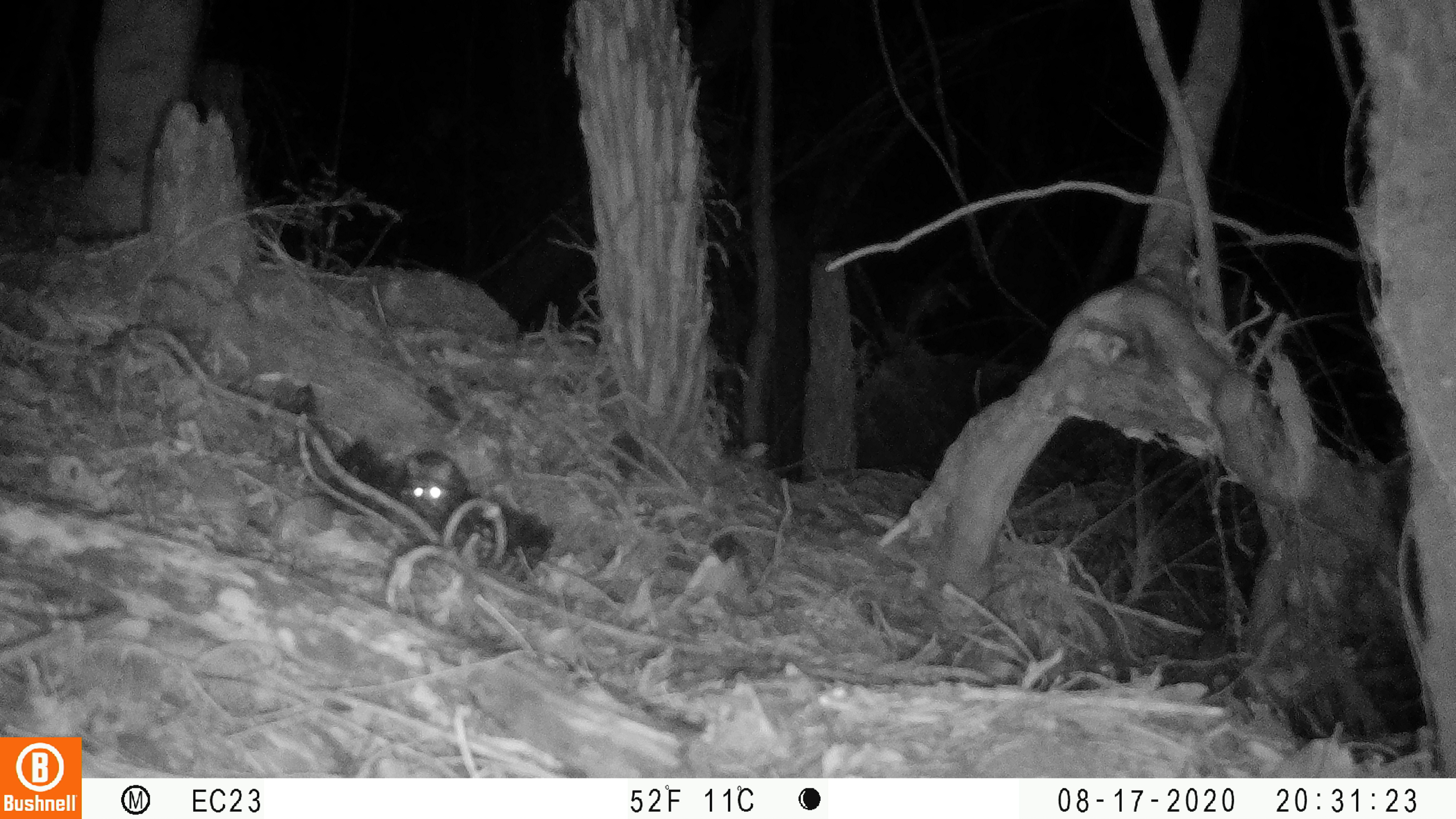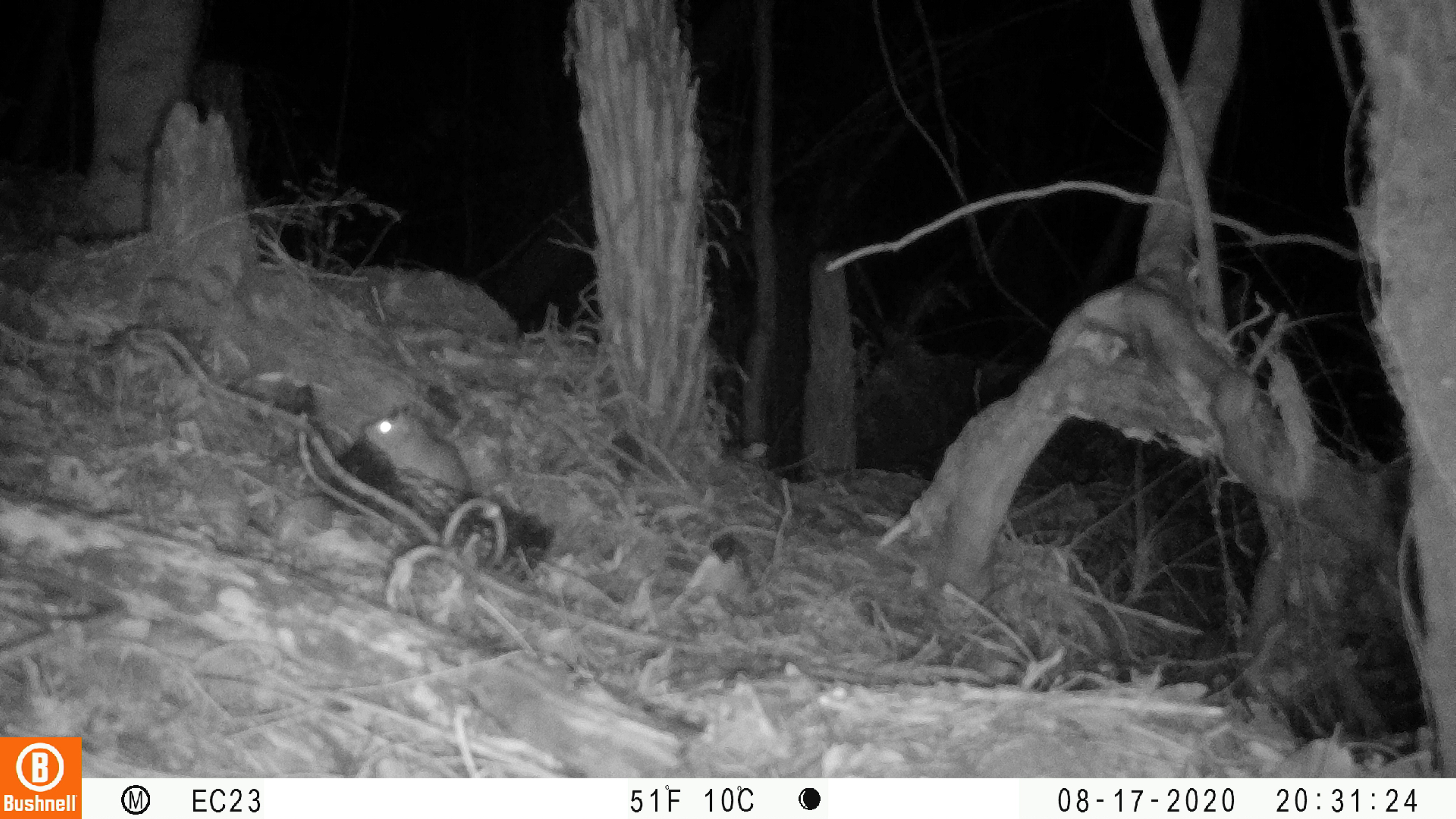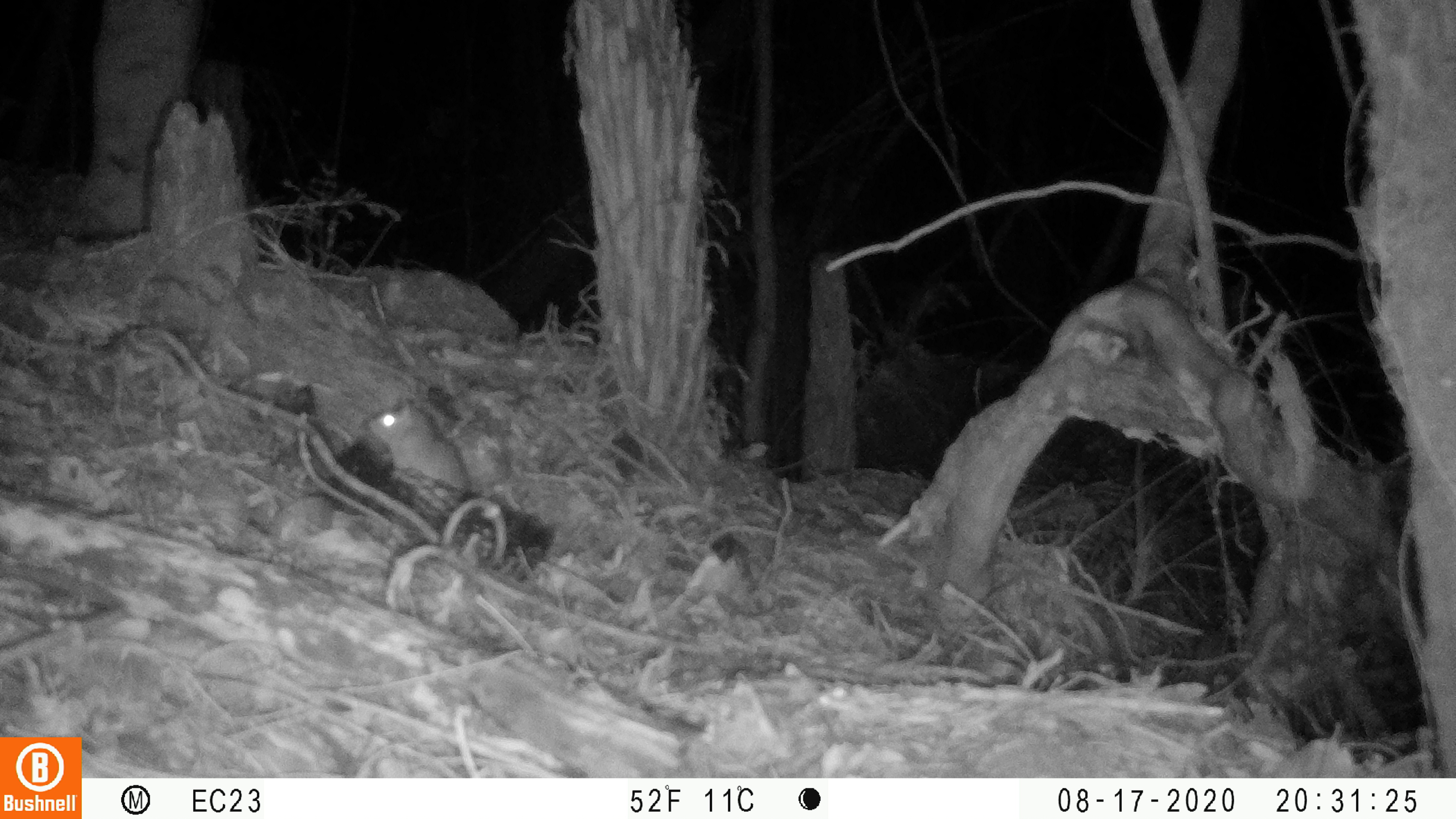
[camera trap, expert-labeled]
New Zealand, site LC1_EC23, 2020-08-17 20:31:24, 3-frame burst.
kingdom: Animalia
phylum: Chordata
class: Mammalia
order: Rodentia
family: Muridae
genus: Rattus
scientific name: Rattus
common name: rat